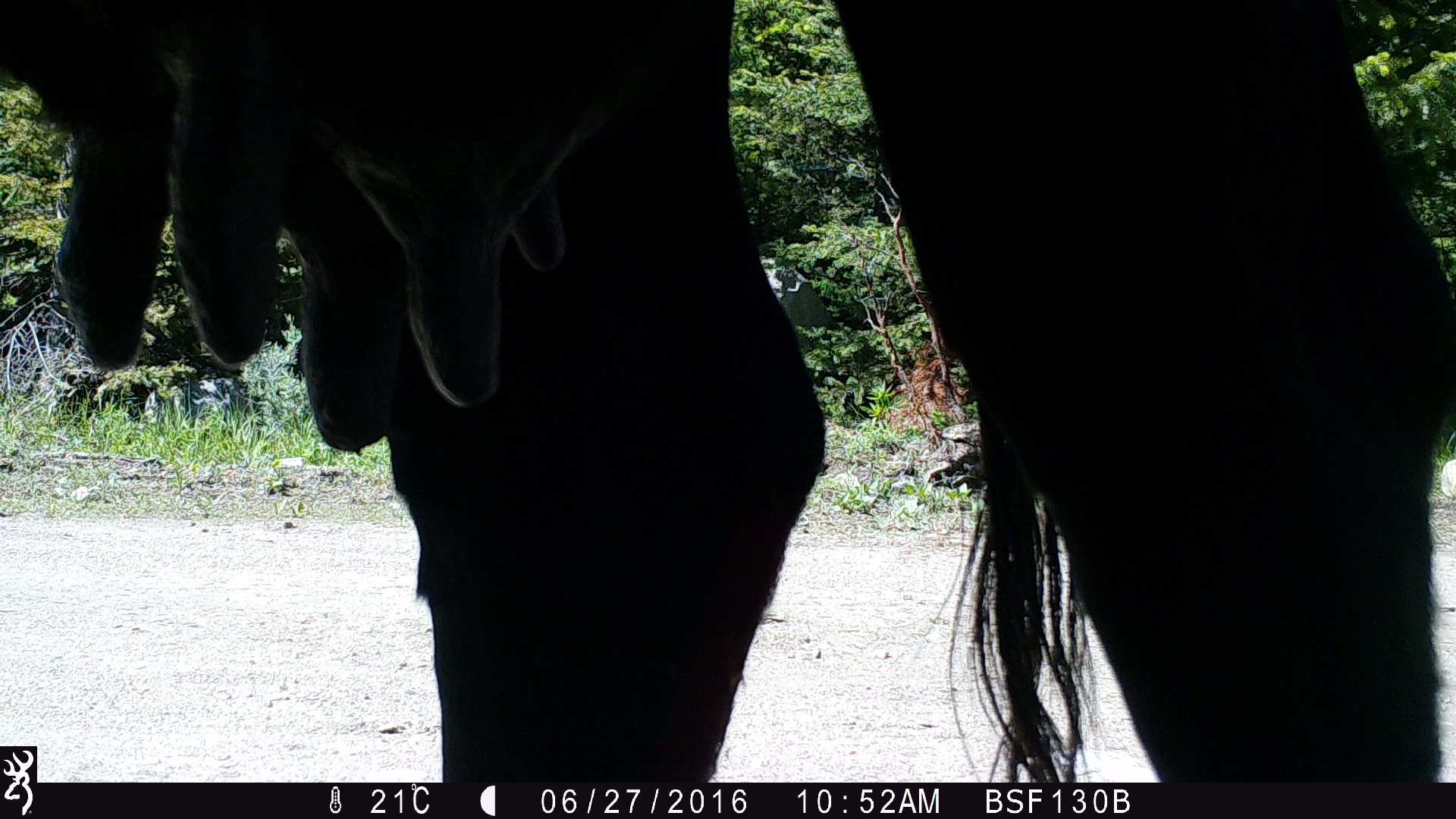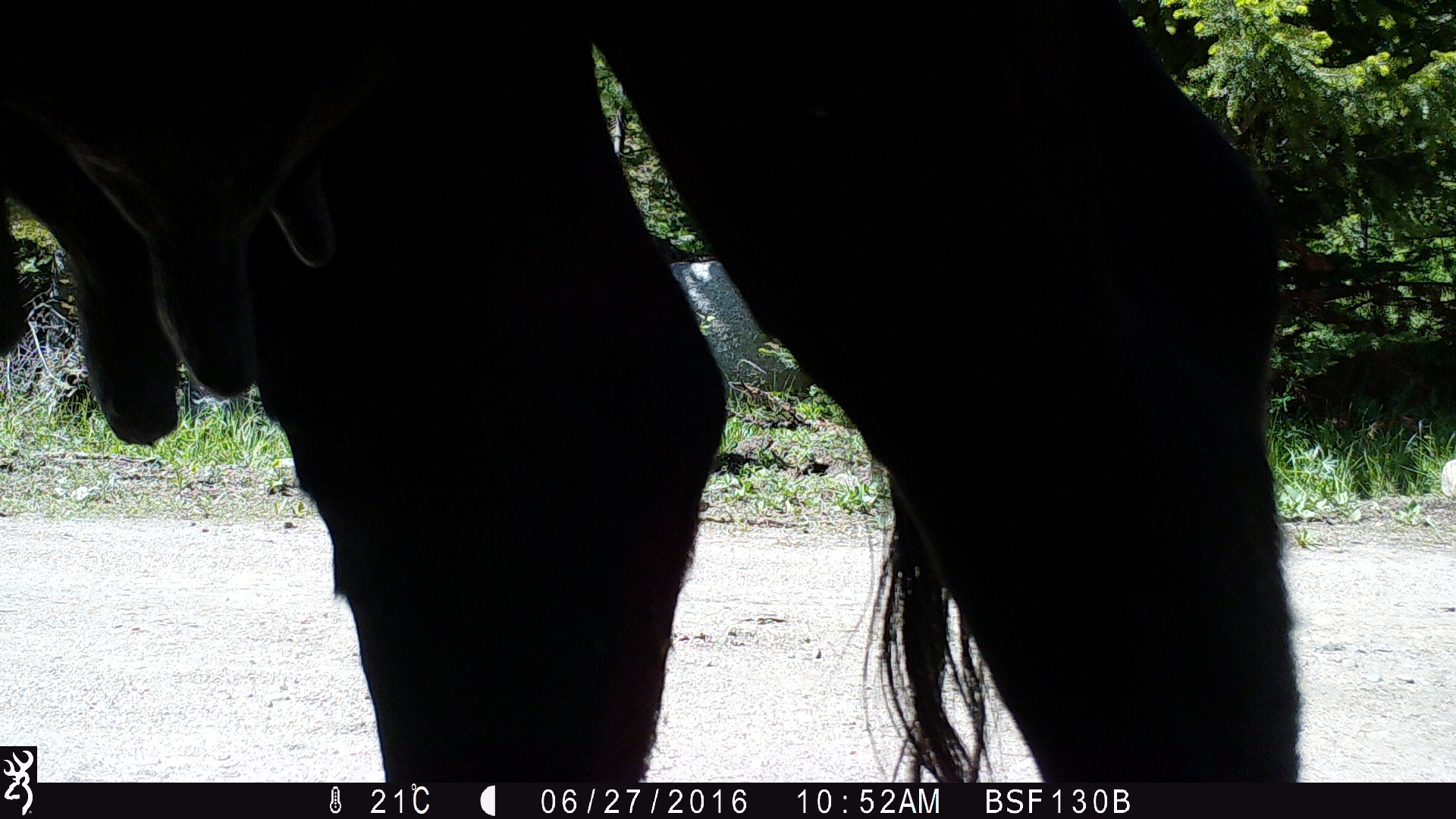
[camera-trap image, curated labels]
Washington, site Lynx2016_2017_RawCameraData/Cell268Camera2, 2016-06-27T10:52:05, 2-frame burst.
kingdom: Animalia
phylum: Chordata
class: Mammalia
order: Artiodactyla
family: Bovidae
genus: Bos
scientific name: Bos taurus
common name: domestic cattle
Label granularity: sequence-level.